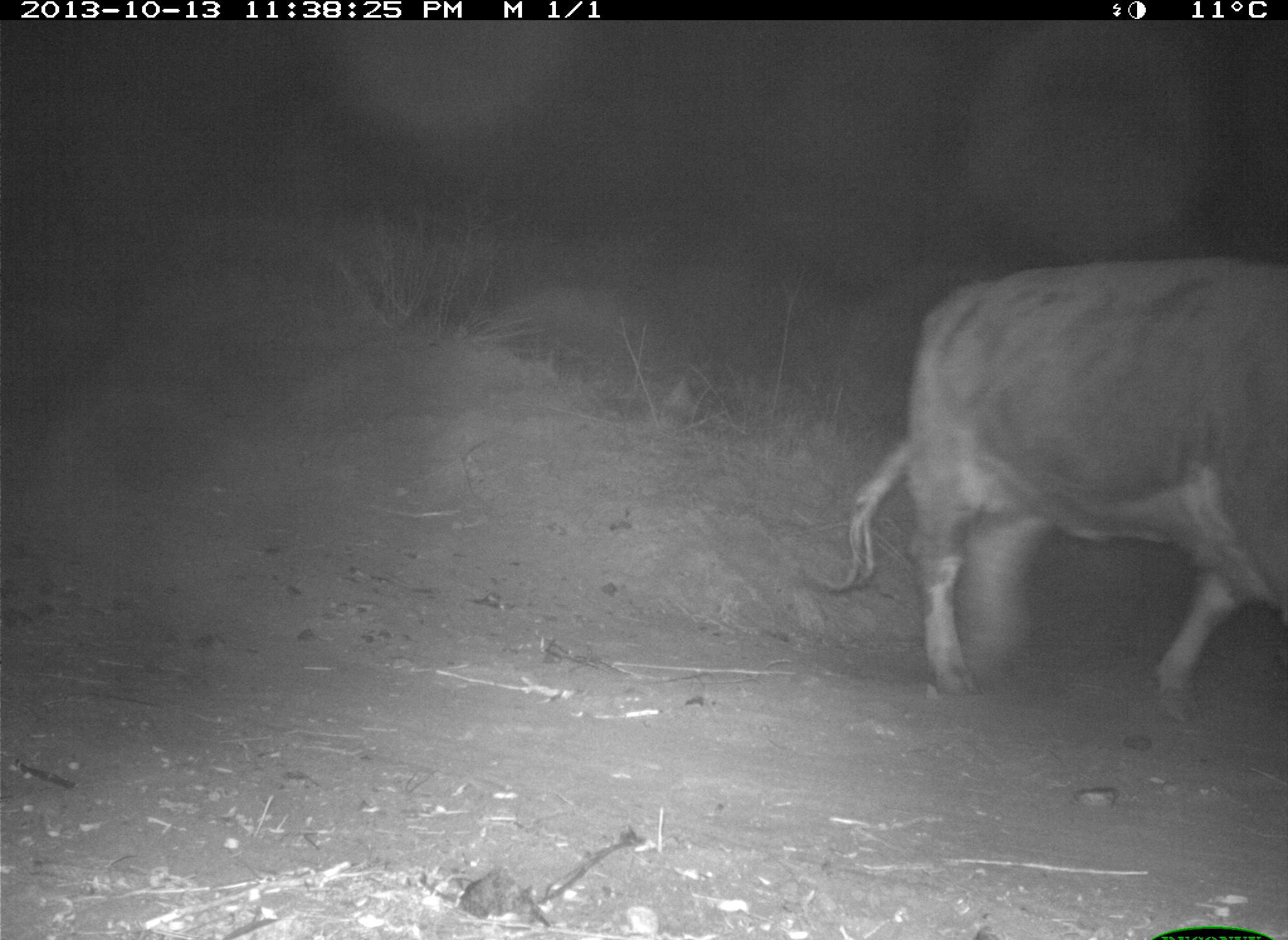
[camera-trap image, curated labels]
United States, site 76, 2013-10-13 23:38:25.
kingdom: Animalia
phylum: Chordata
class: Mammalia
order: Artiodactyla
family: Bovidae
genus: Bos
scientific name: Bos taurus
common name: cow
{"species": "cow (Bos taurus)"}